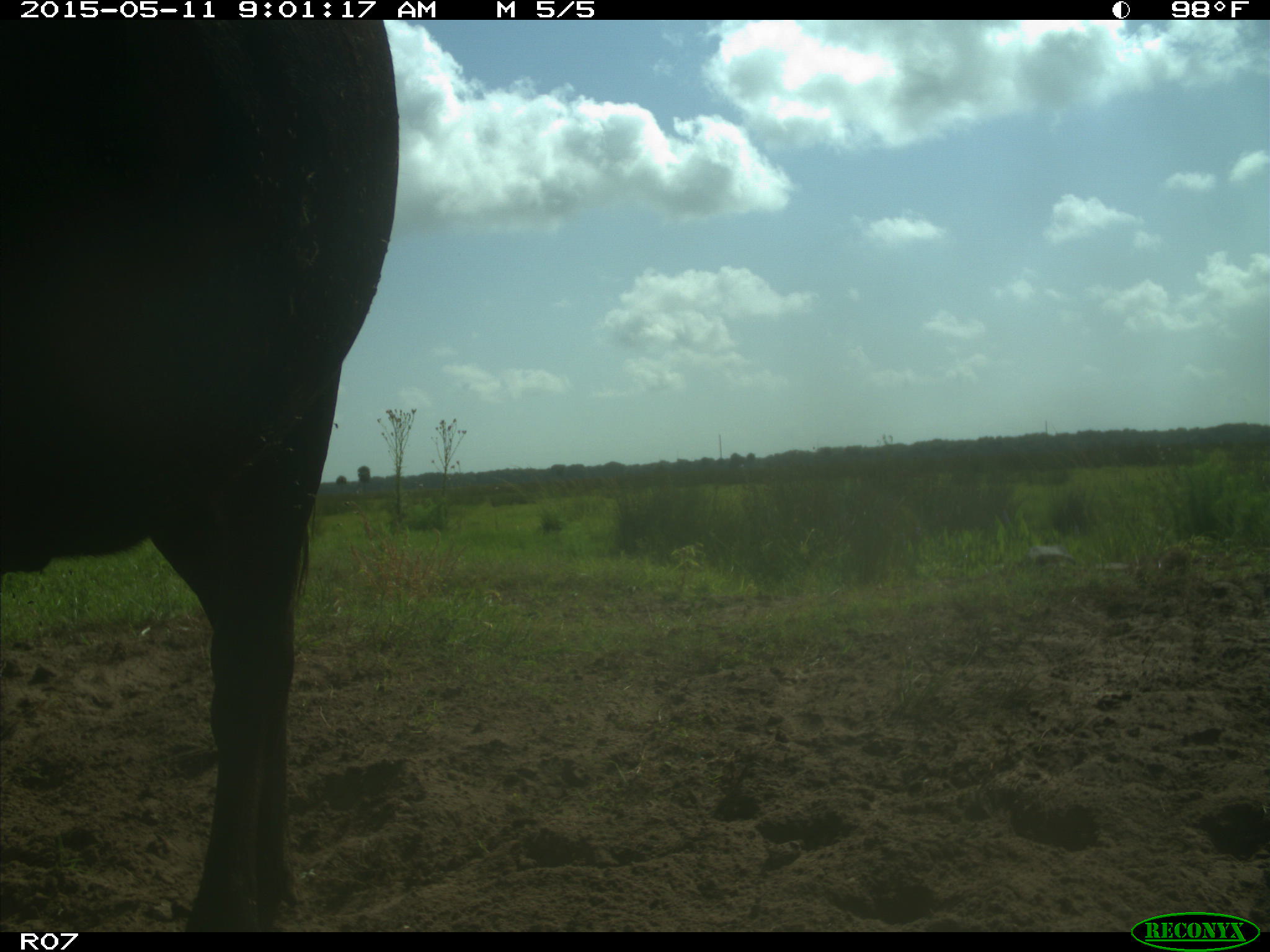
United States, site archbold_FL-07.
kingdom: Animalia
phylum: Chordata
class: Mammalia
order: Artiodactyla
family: Bovidae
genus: Bos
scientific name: Bos taurus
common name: domestic cow